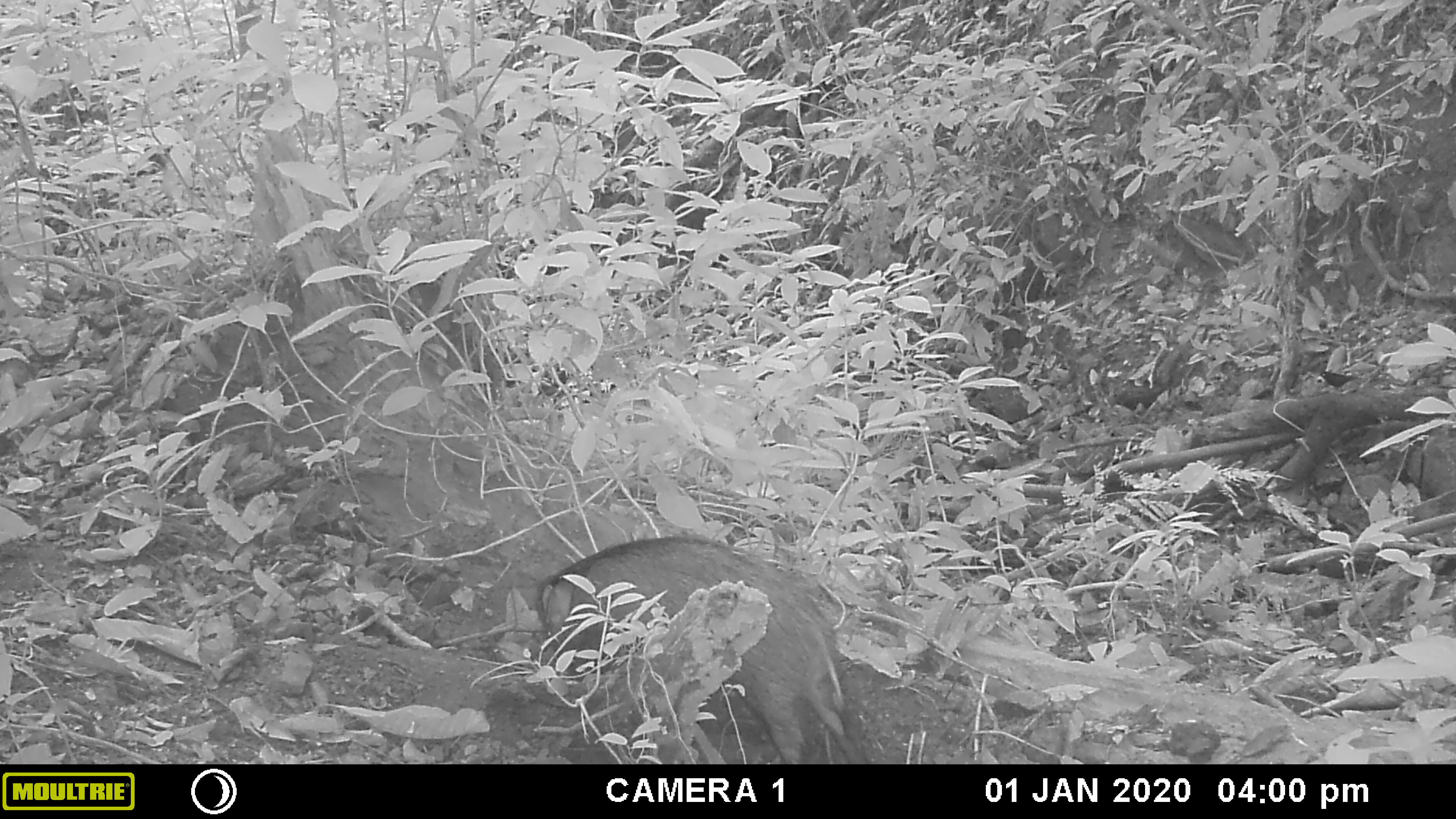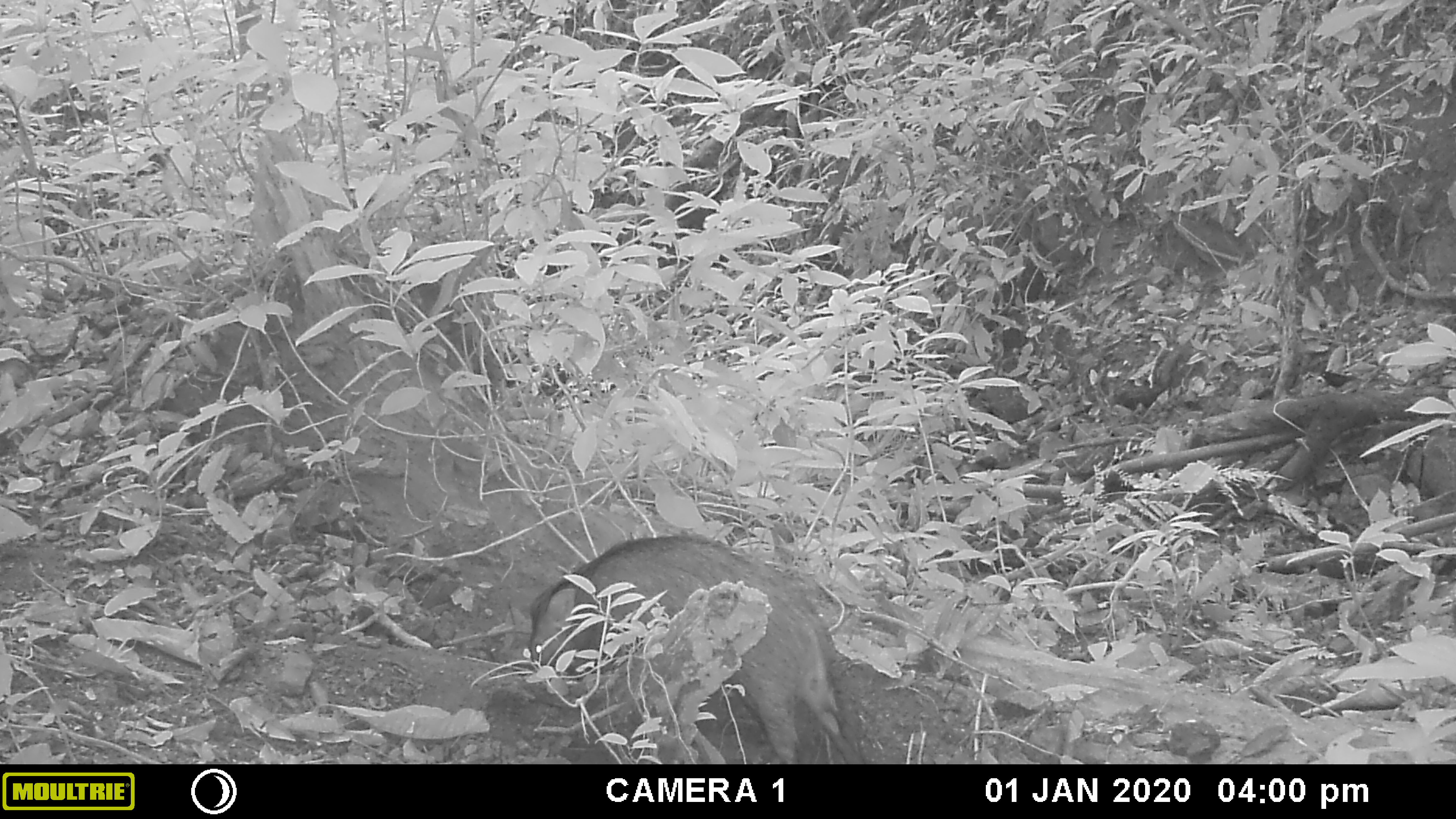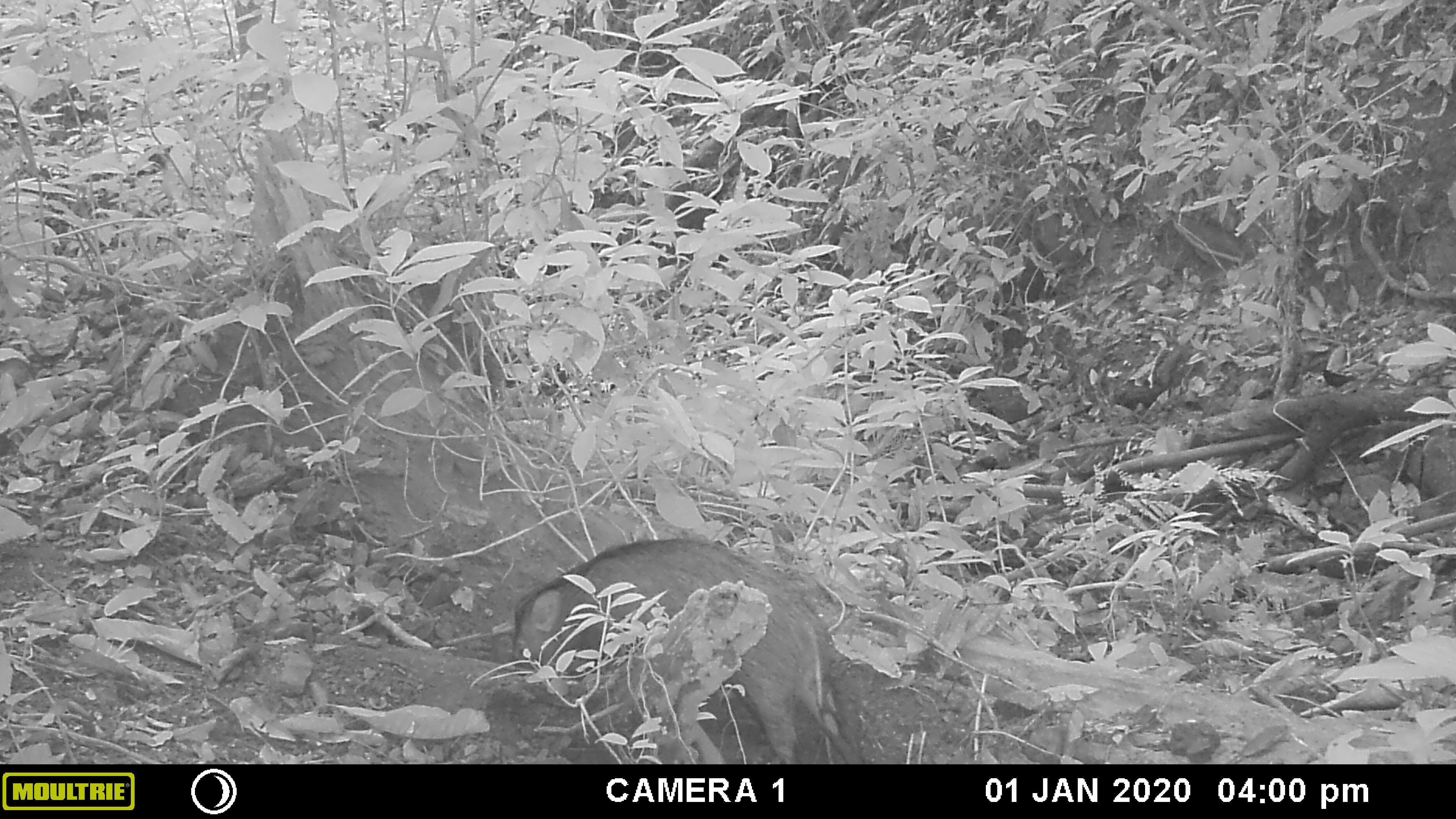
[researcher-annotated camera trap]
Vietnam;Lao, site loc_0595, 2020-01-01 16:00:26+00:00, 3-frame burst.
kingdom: Animalia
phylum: Chordata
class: Mammalia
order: Artiodactyla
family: Suidae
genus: Sus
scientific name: Sus scrofa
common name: eurasian wild pig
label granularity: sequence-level